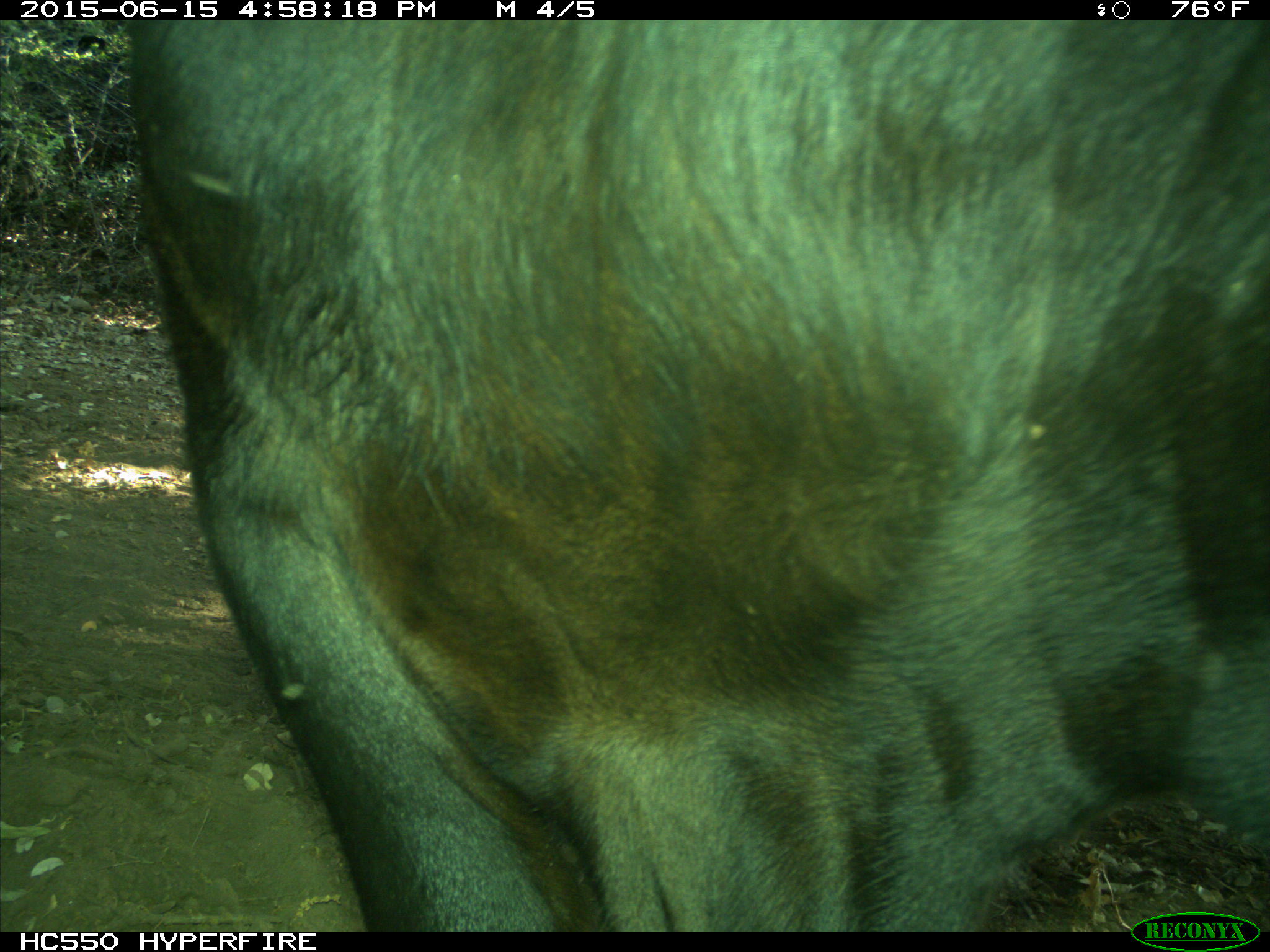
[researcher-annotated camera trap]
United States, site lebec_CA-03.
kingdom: Animalia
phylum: Chordata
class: Mammalia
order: Artiodactyla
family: Bovidae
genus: Bos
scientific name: Bos taurus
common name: domestic cow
Bos taurus (domestic cow).